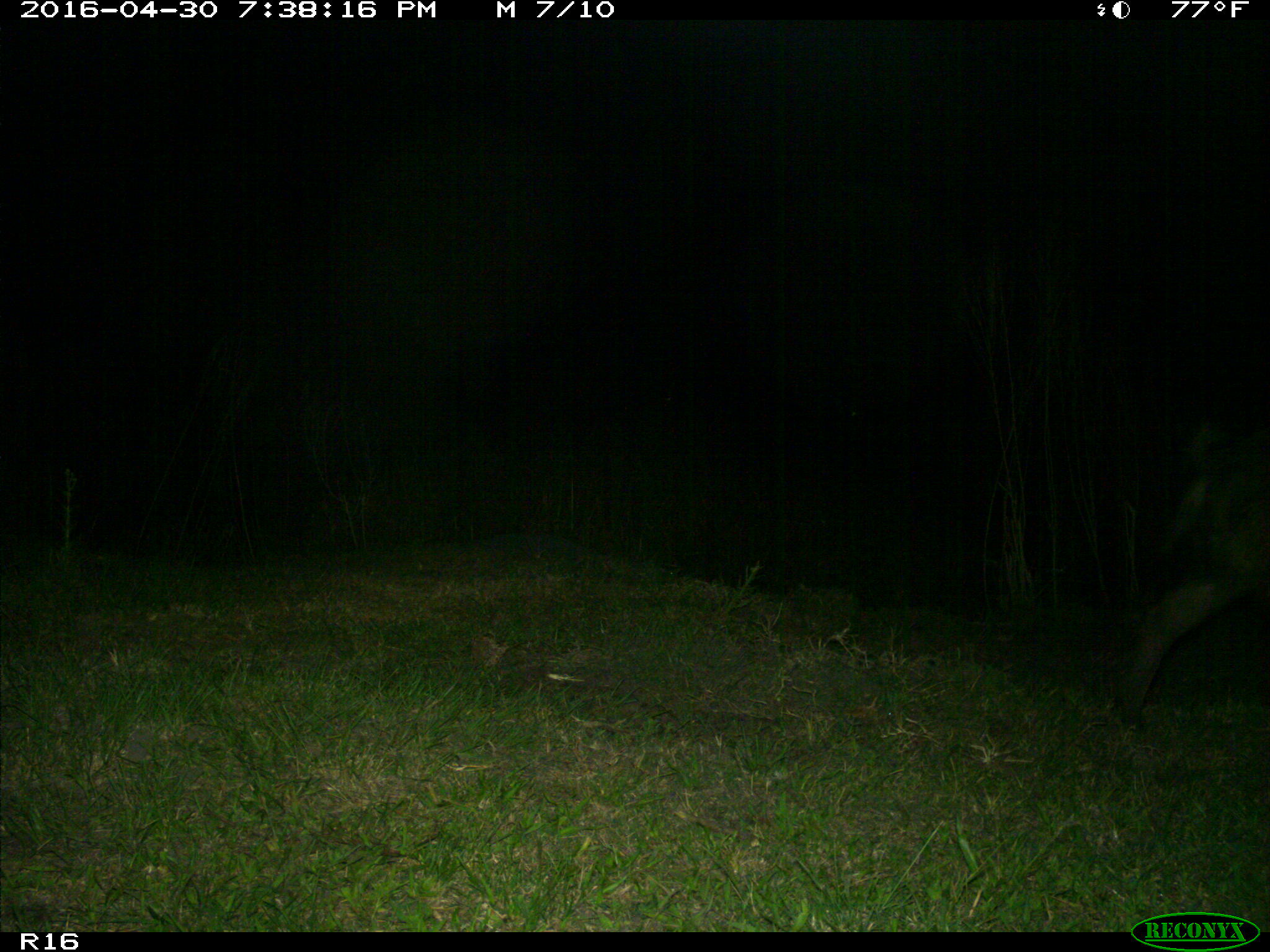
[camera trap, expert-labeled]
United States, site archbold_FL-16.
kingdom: Animalia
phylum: Chordata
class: Mammalia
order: Artiodactyla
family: Suidae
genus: Sus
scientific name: Sus scrofa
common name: wild boar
Sus scrofa (wild boar).